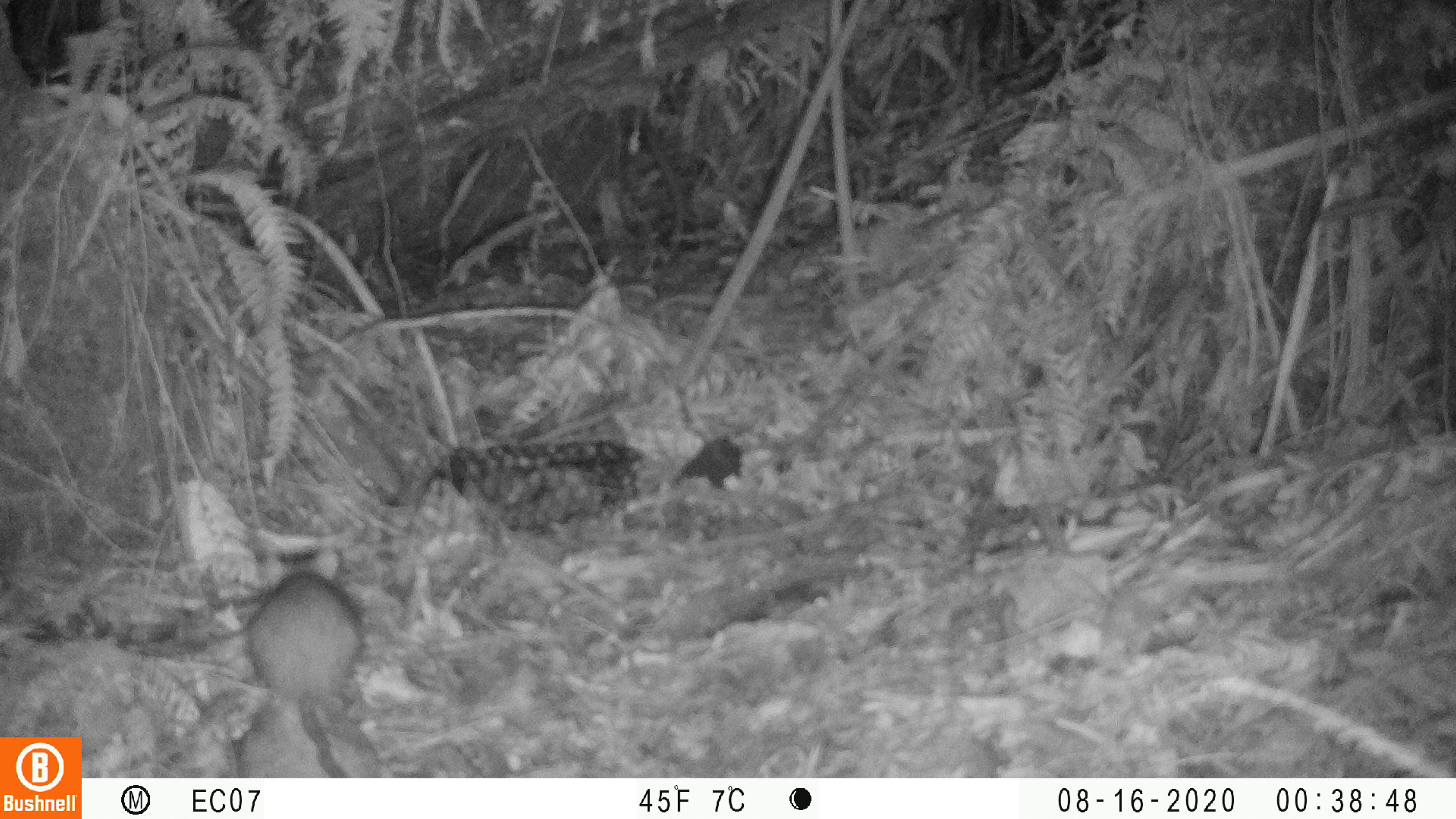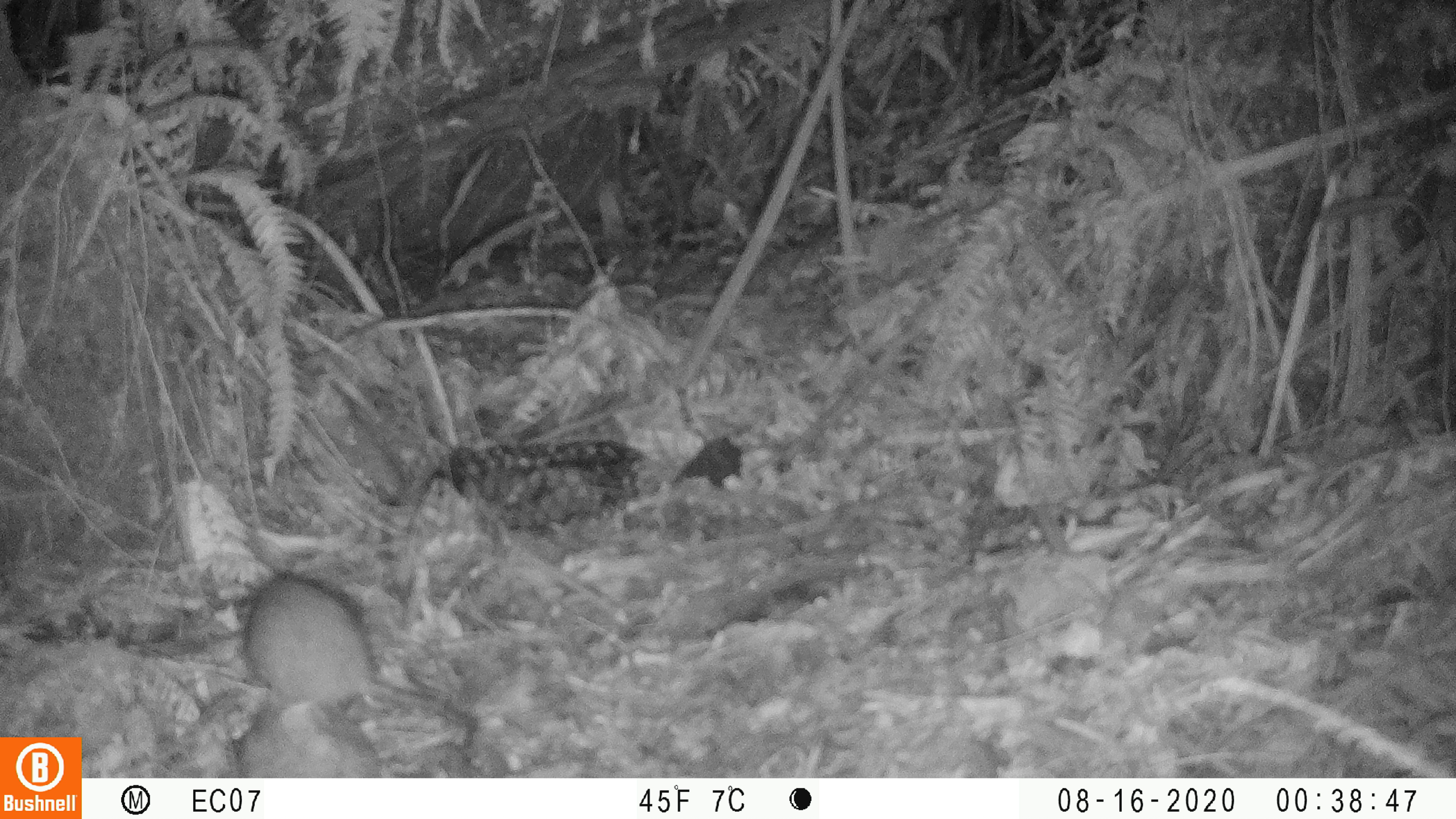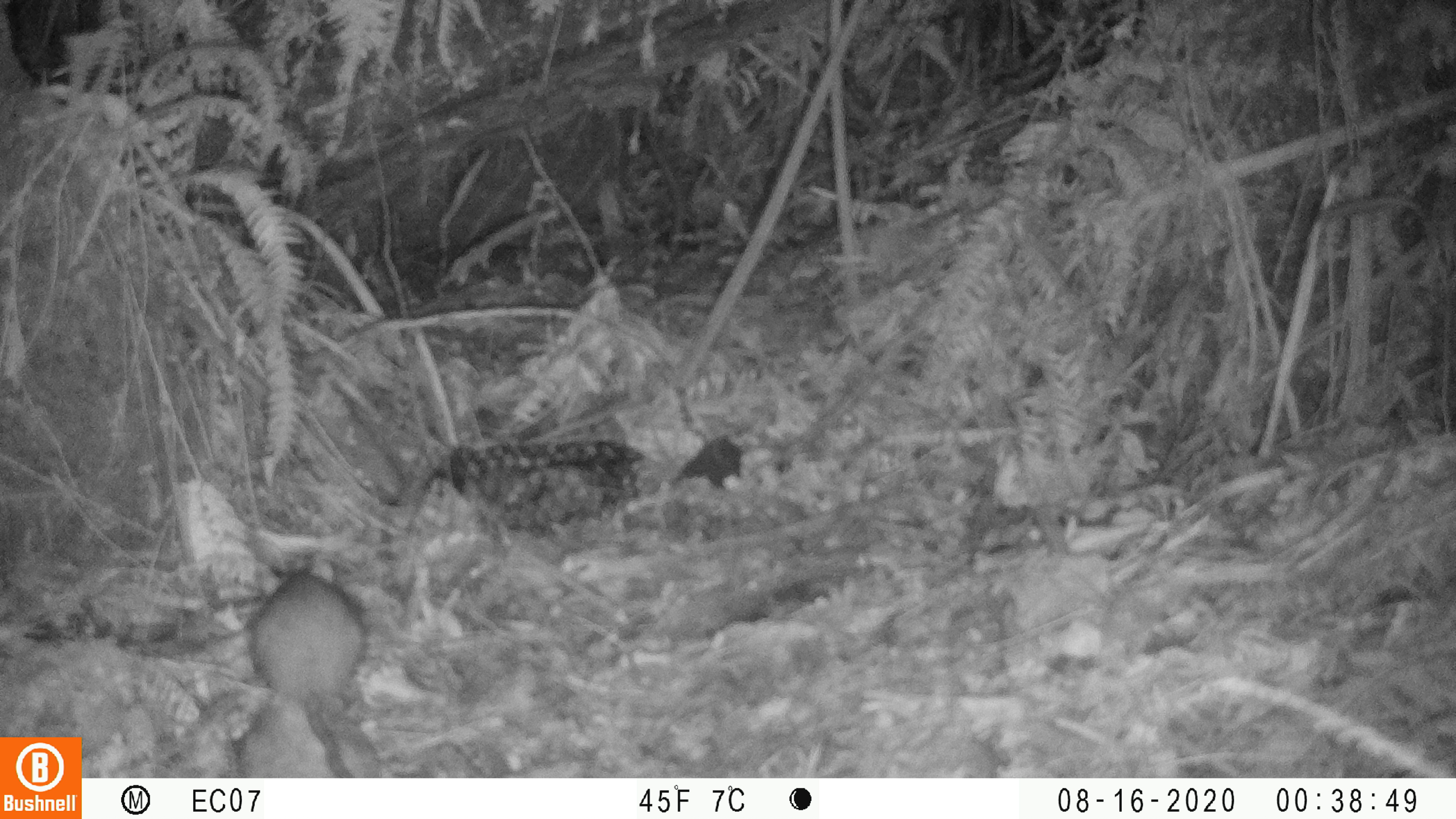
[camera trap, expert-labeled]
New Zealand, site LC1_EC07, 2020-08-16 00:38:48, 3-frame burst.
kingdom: Animalia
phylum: Chordata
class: Mammalia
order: Rodentia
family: Muridae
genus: Rattus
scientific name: Rattus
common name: rat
Rat (Rattus).